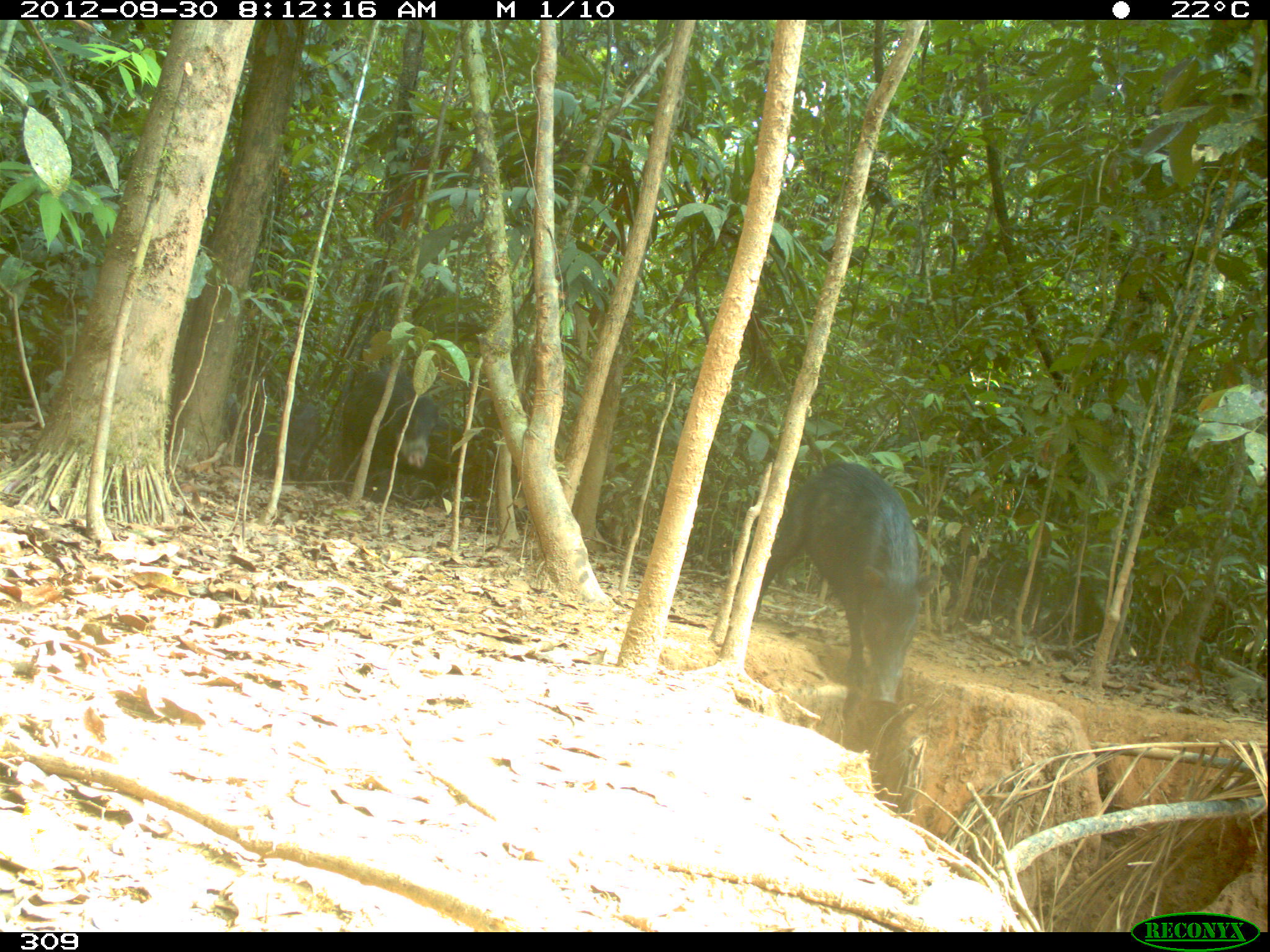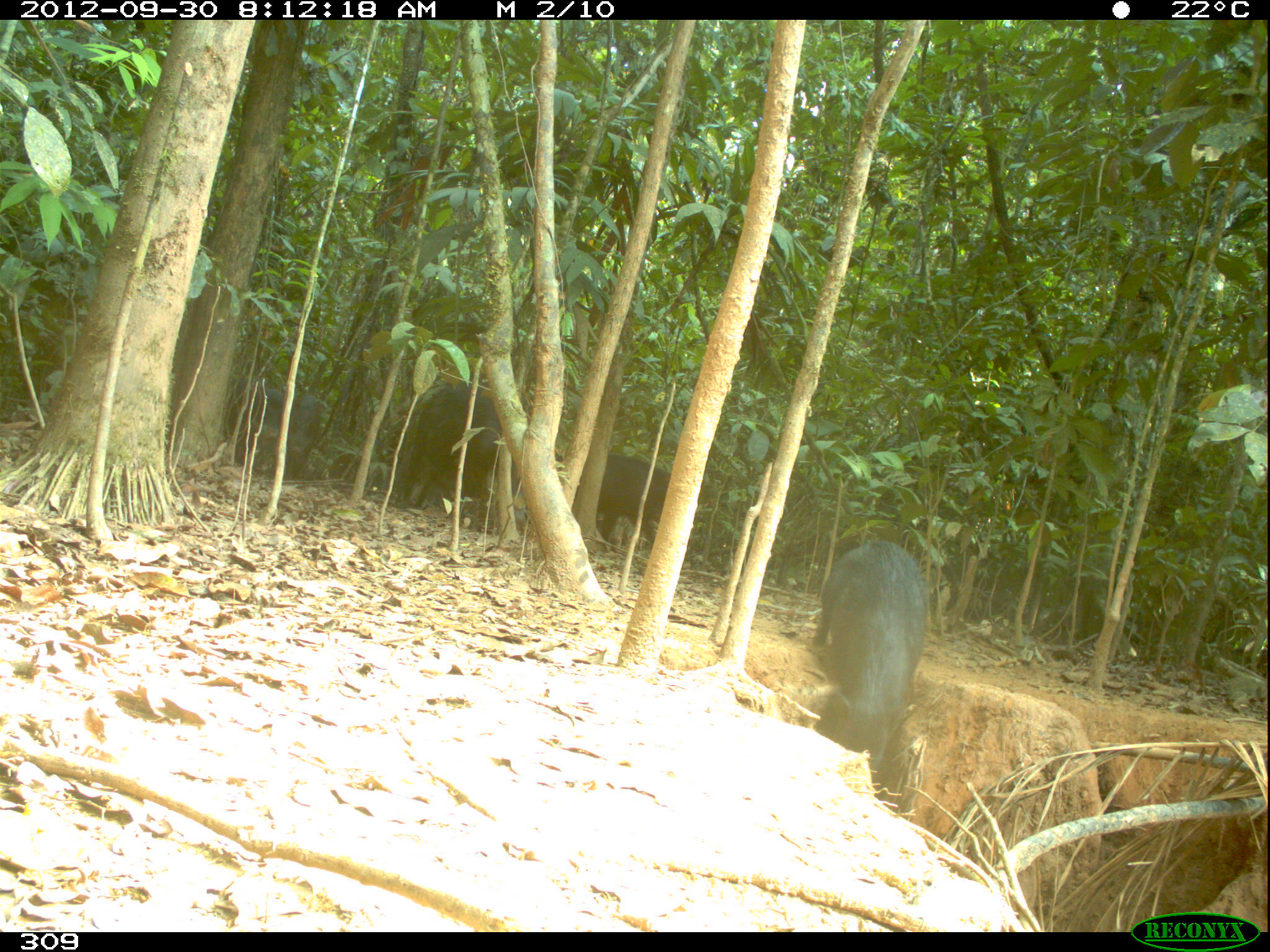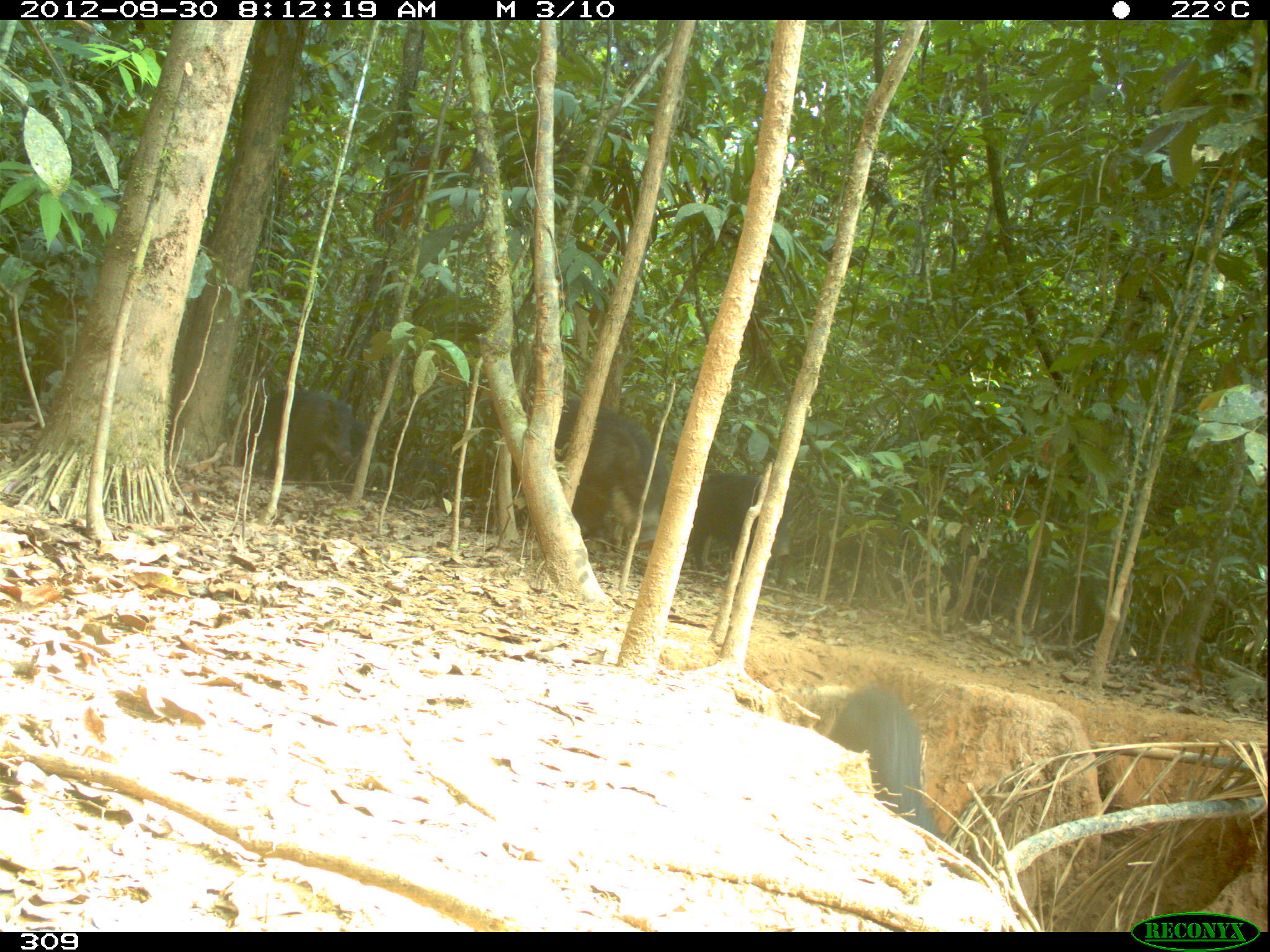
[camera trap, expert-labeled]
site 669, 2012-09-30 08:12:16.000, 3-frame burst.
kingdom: Animalia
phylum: Chordata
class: Mammalia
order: Artiodactyla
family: Tayassuidae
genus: Tayassu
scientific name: Tayassu pecari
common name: white-lipped peccary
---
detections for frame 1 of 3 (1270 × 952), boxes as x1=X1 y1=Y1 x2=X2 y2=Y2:
tayassu pecari: x1=750 y1=461 x2=938 y2=706; x1=339 y1=370 x2=440 y2=502; x1=284 y1=403 x2=319 y2=489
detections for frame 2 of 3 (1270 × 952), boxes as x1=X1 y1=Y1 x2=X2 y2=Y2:
tayassu pecari: x1=813 y1=540 x2=927 y2=779; x1=392 y1=382 x2=526 y2=523; x1=555 y1=454 x2=670 y2=552; x1=228 y1=380 x2=282 y2=467; x1=283 y1=393 x2=318 y2=475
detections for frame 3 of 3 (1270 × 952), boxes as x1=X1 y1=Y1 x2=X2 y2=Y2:
tayassu pecari: x1=555 y1=399 x2=668 y2=548; x1=829 y1=689 x2=936 y2=835; x1=240 y1=387 x2=352 y2=478; x1=692 y1=473 x2=790 y2=572; x1=287 y1=420 x2=367 y2=478